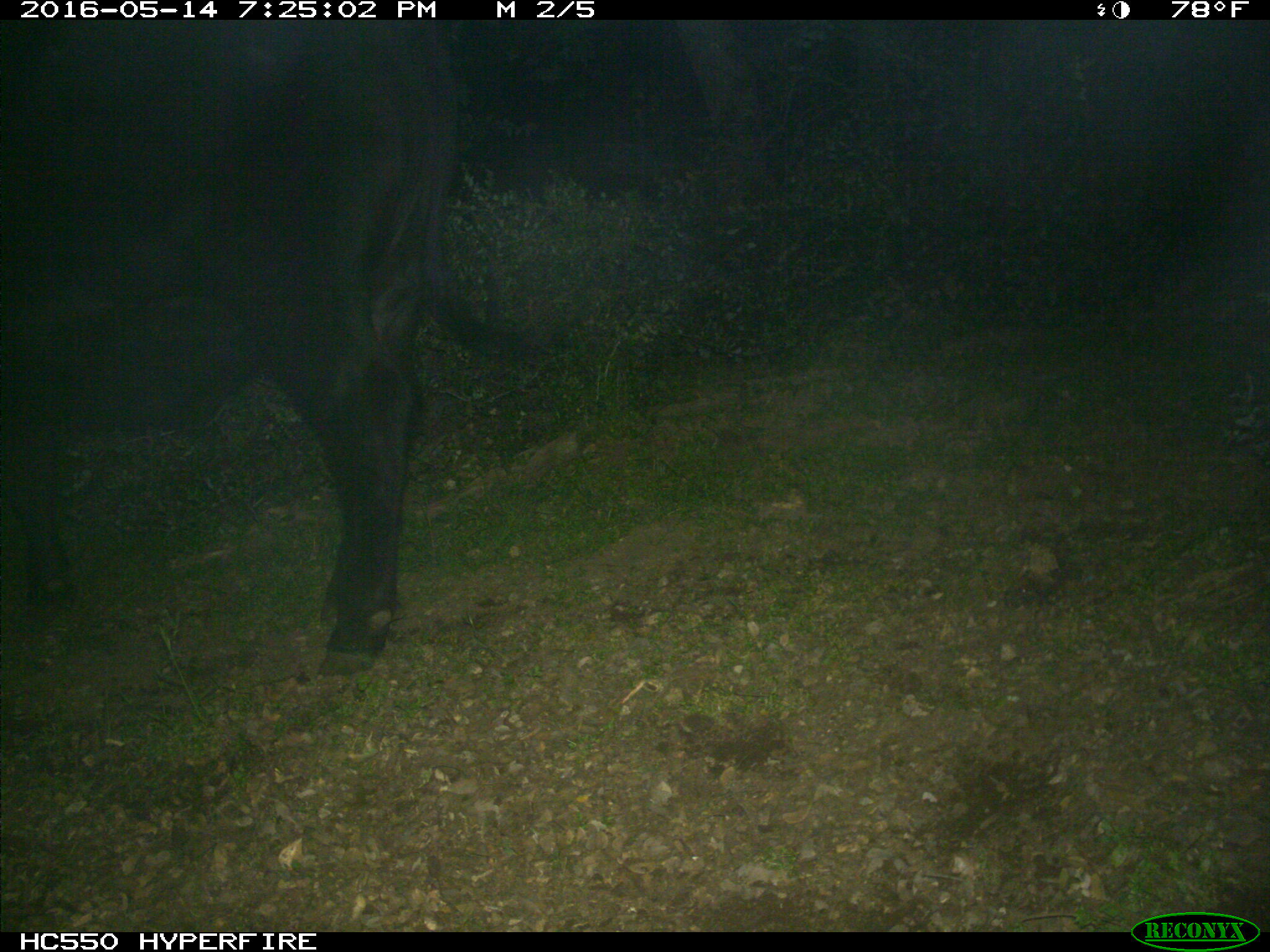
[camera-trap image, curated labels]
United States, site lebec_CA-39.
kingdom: Animalia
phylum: Chordata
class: Mammalia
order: Artiodactyla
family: Bovidae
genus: Bos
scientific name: Bos taurus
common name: domestic cow